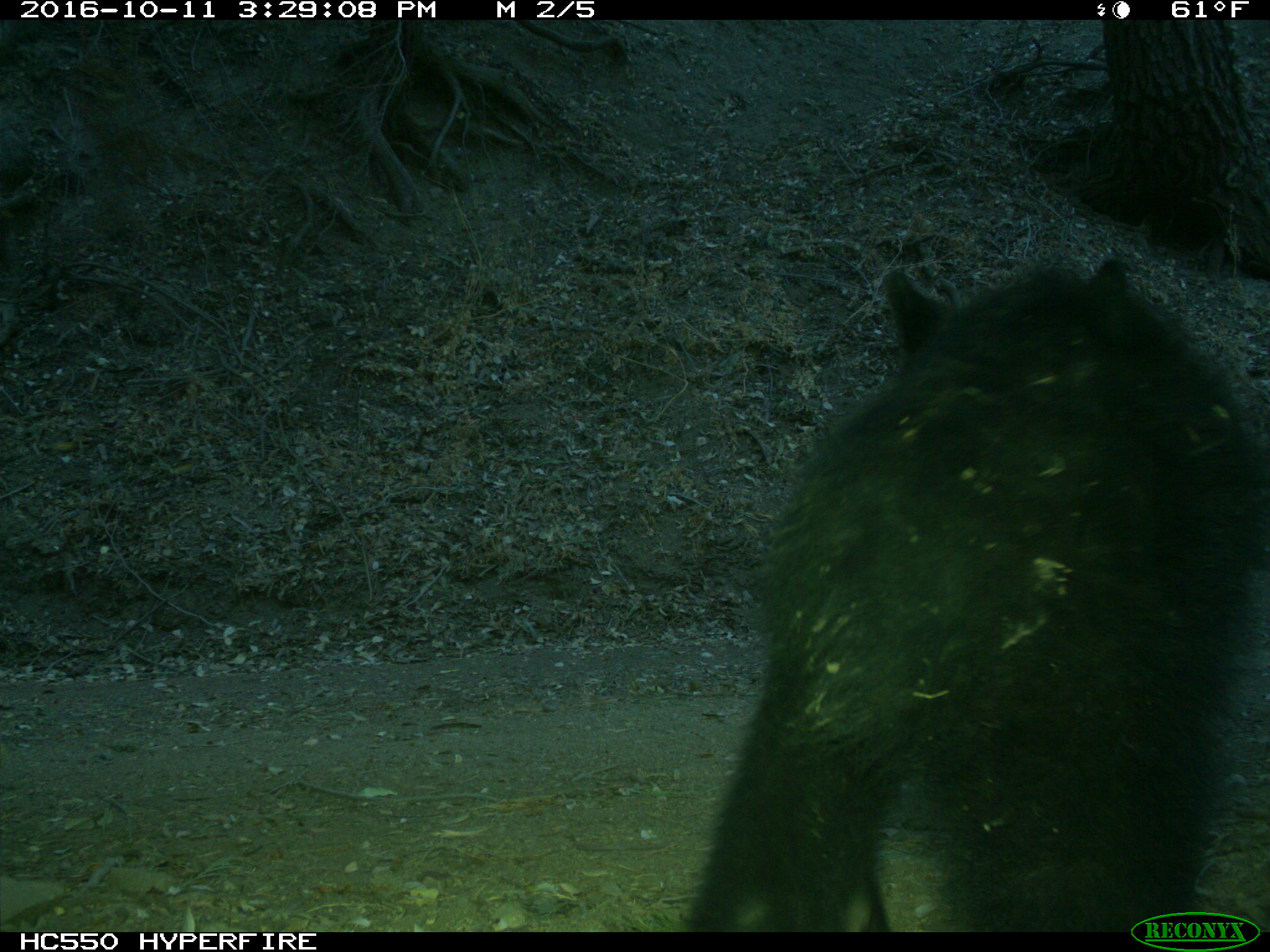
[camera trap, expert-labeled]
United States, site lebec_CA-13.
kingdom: Animalia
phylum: Chordata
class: Mammalia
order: Carnivora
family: Ursidae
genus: Ursus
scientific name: Ursus americanus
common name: american black bear